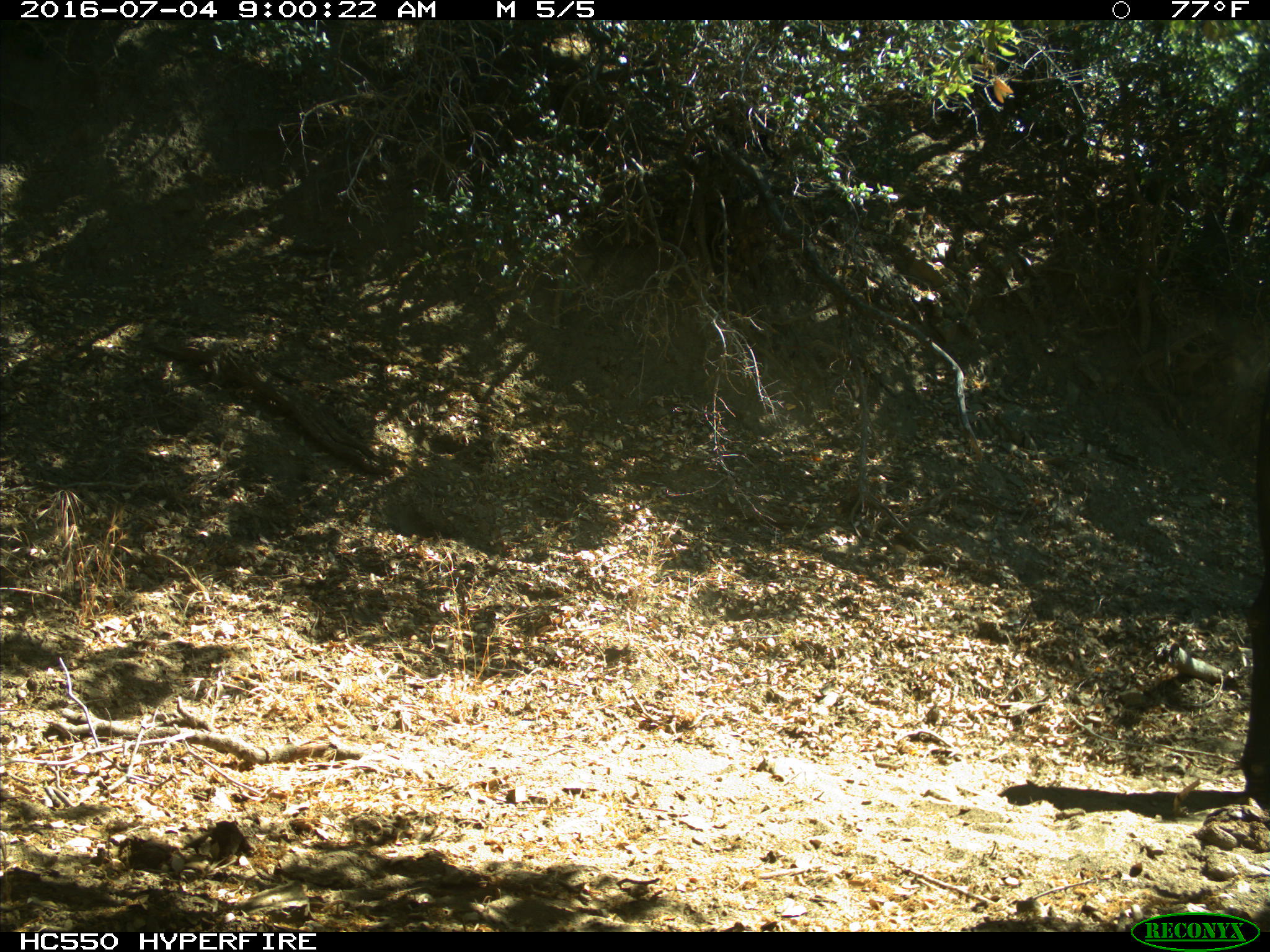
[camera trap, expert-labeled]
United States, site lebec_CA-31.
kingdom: Animalia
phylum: Chordata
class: Mammalia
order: Artiodactyla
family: Bovidae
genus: Bos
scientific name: Bos taurus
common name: domestic cow